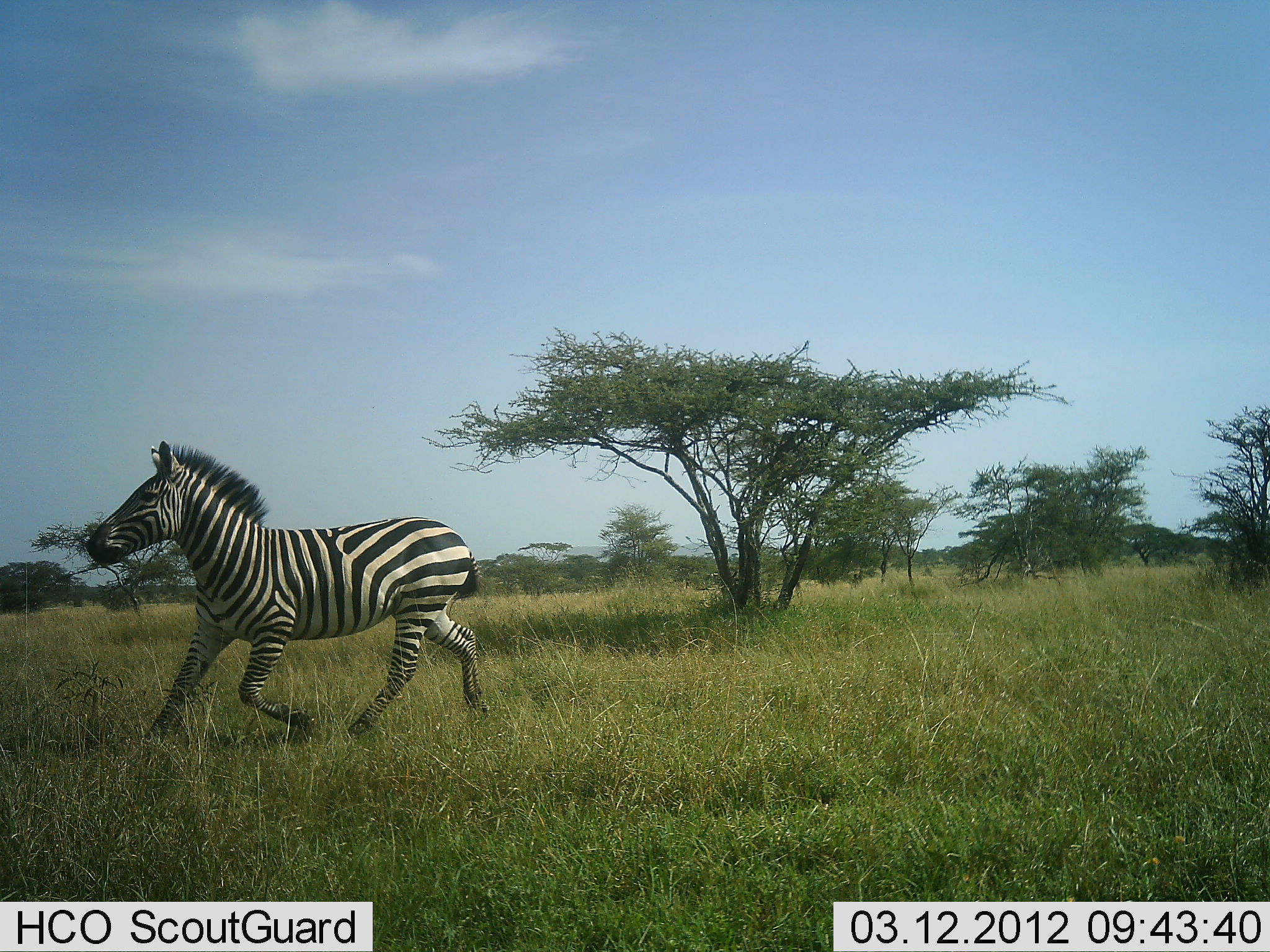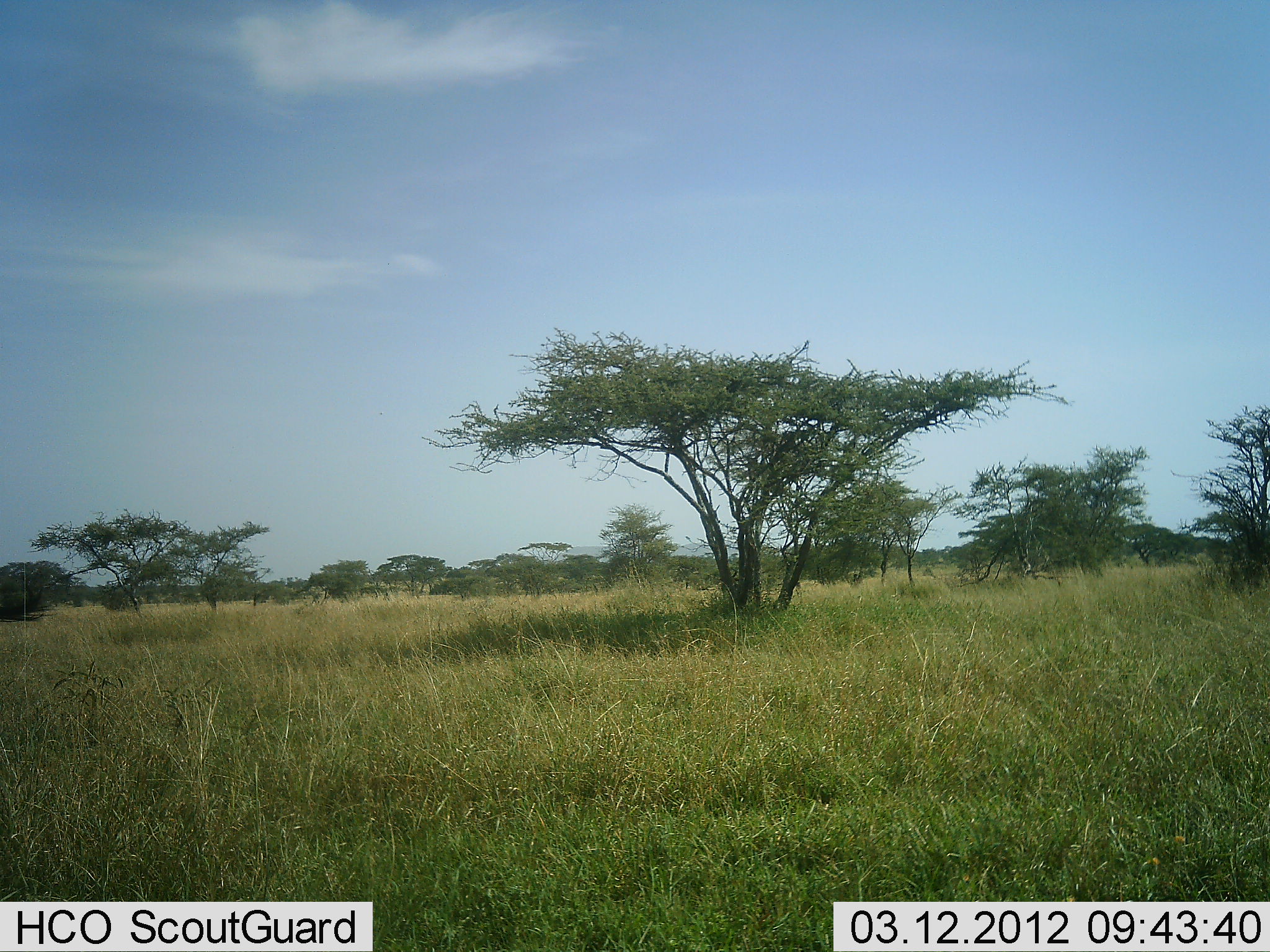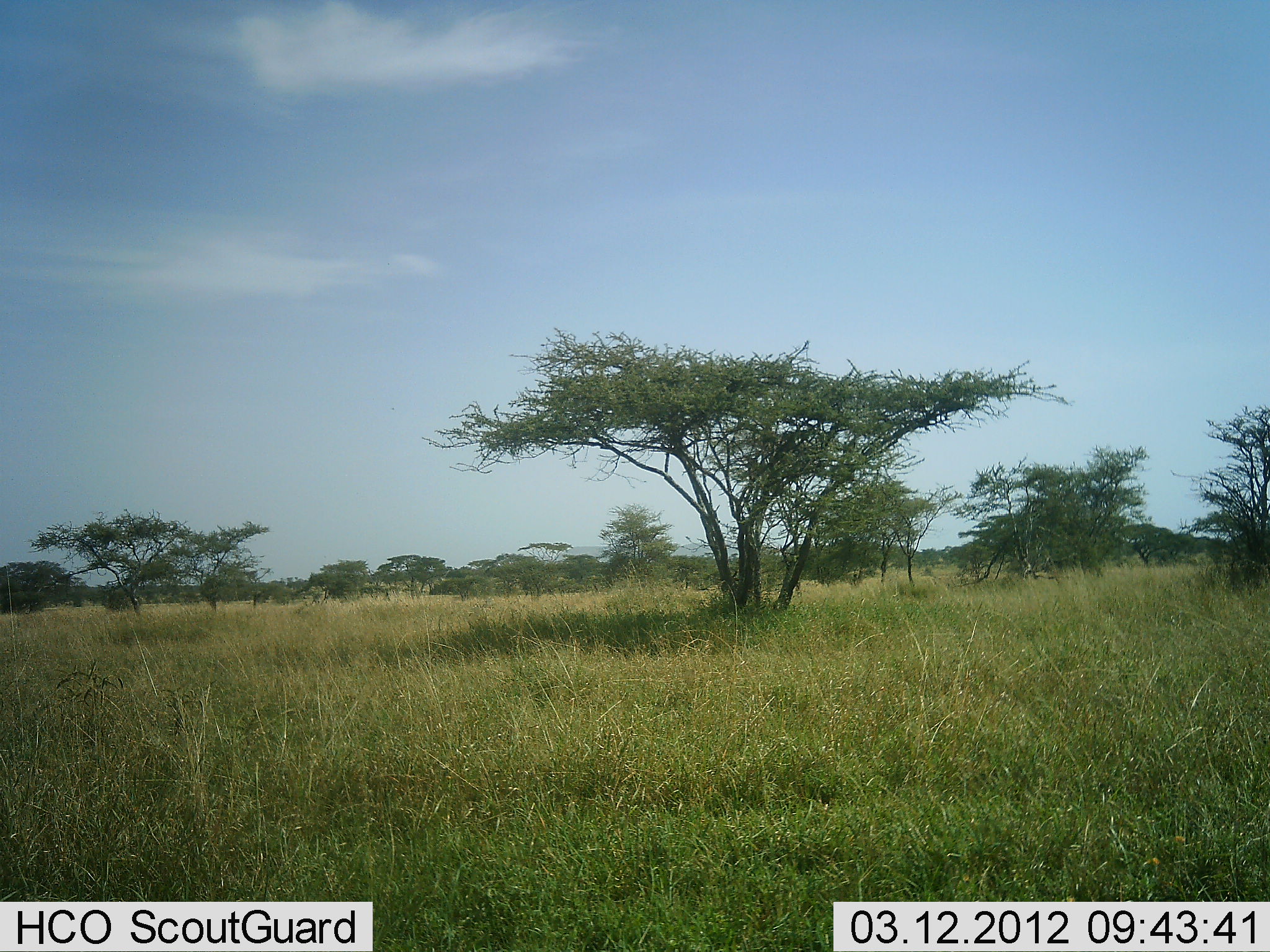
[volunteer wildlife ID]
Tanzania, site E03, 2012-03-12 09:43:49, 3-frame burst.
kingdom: Animalia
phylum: Chordata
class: Mammalia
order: Perissodactyla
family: Equidae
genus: Equus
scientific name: Equus quagga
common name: plains zebra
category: zebra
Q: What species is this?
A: Zebra (plains zebra) (Equus quagga).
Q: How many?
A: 1.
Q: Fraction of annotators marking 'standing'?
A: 0%.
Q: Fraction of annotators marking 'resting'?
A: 0%.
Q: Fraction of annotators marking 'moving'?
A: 100%.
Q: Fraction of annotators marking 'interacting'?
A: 0%.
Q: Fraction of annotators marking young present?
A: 0%.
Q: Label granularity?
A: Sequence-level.